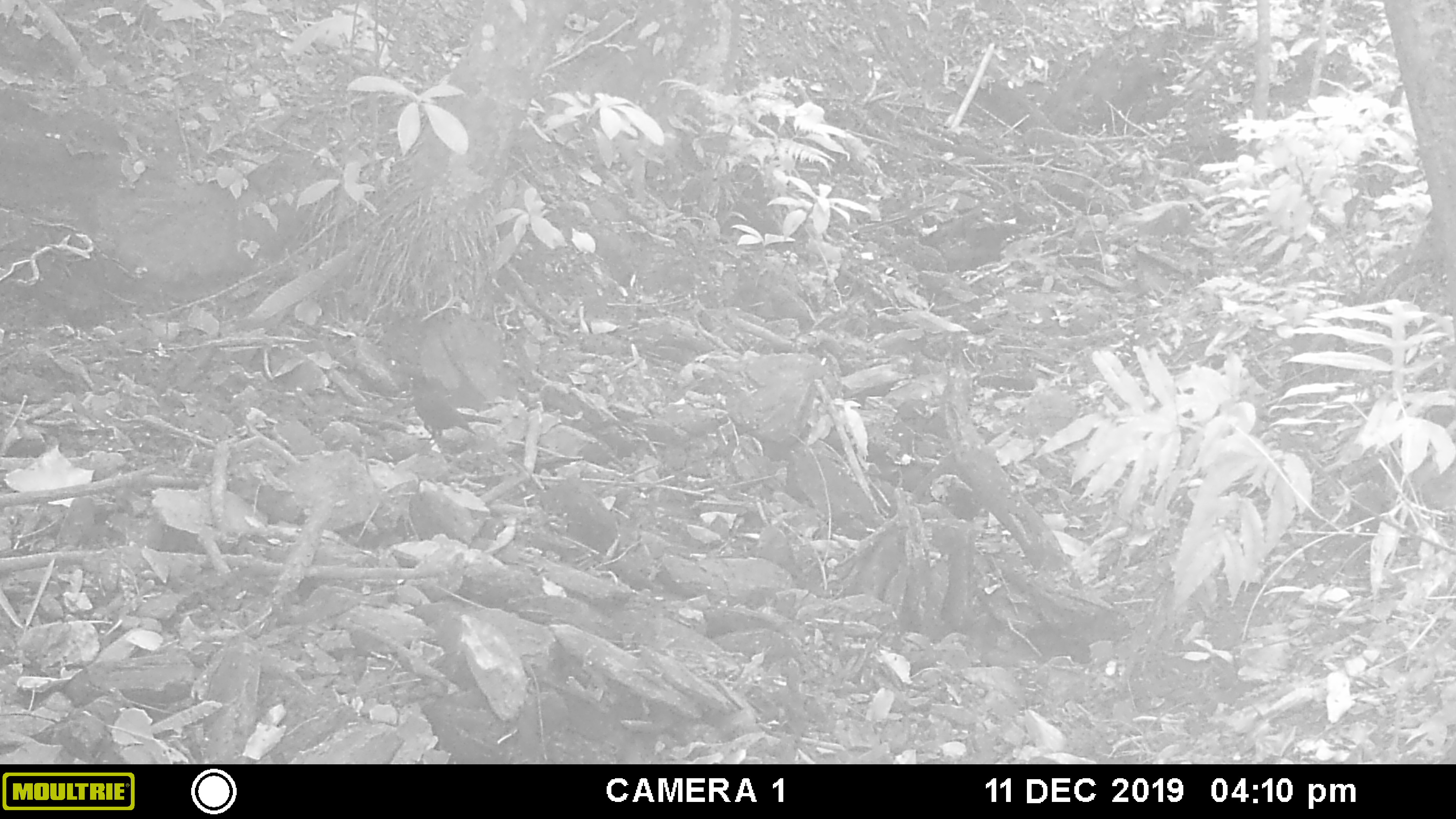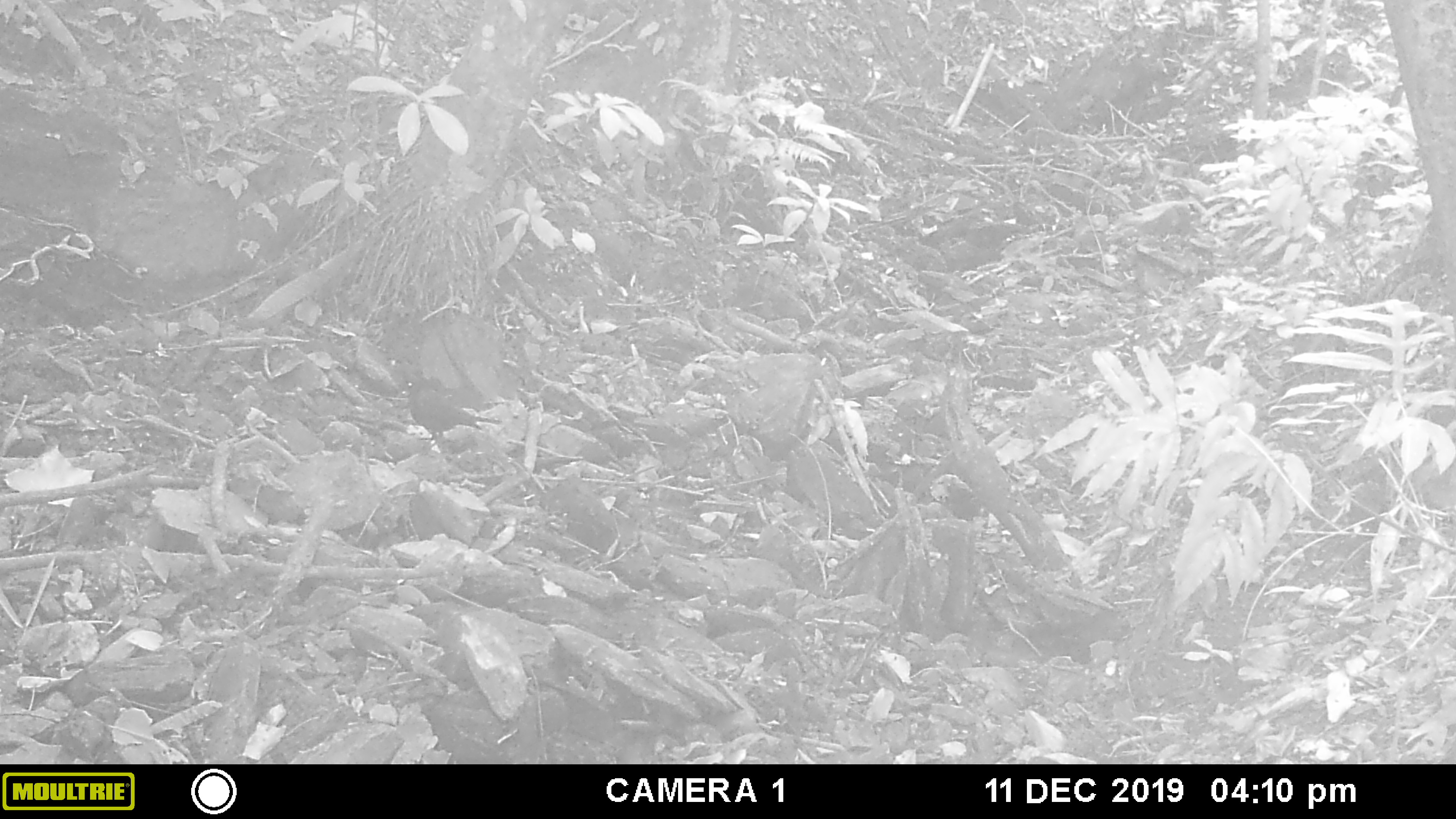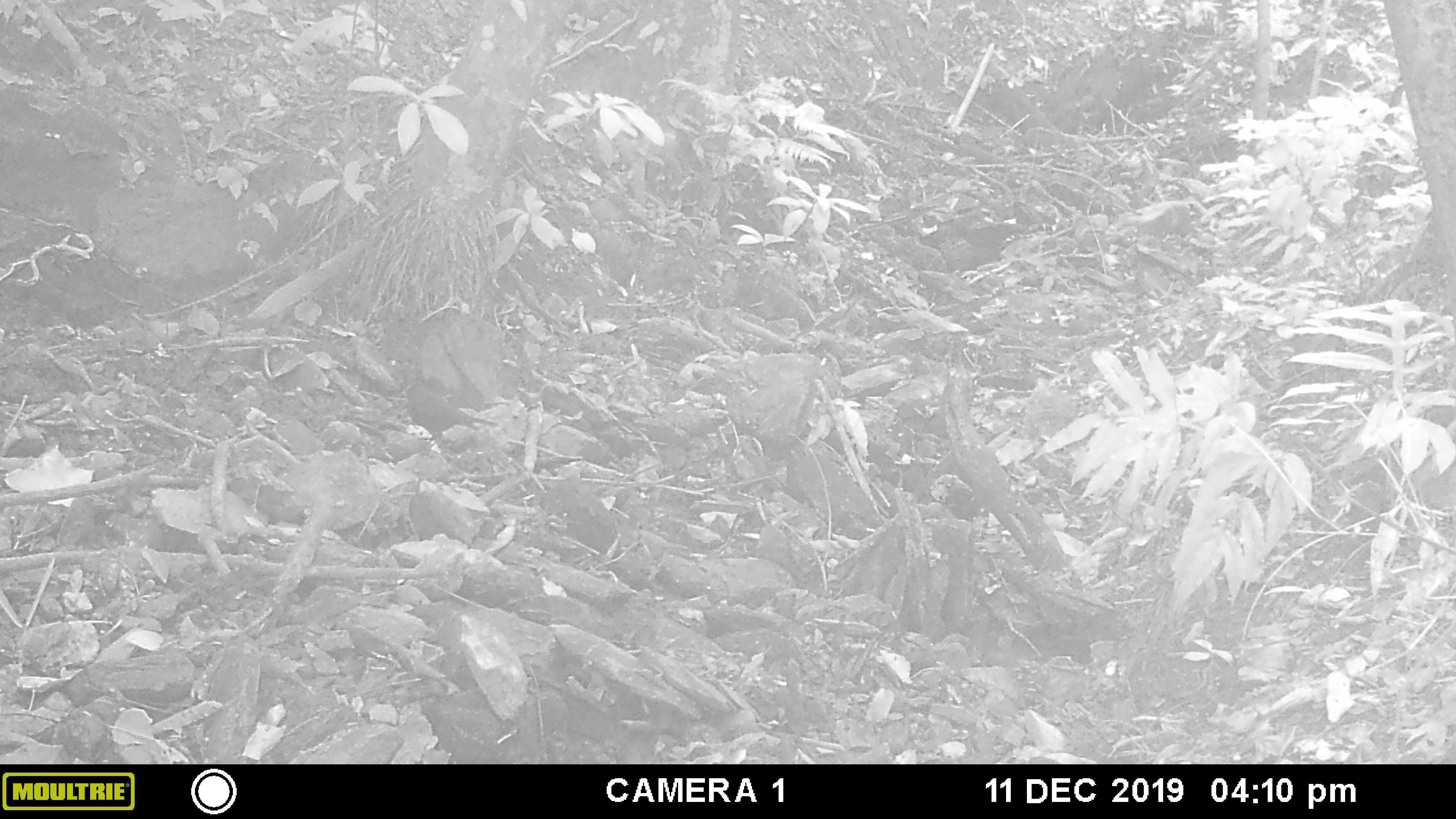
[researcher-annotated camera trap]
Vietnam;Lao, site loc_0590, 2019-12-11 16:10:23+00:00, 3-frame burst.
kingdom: Animalia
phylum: Chordata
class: Aves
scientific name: Aves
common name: bird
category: unidentified bird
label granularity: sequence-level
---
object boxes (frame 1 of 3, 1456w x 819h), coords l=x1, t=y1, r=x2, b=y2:
unidentified bird: l=408, t=376, r=499, b=444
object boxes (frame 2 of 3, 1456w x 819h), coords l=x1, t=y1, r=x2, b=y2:
unidentified bird: l=403, t=370, r=502, b=450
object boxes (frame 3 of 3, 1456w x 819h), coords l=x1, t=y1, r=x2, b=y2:
unidentified bird: l=400, t=376, r=498, b=453